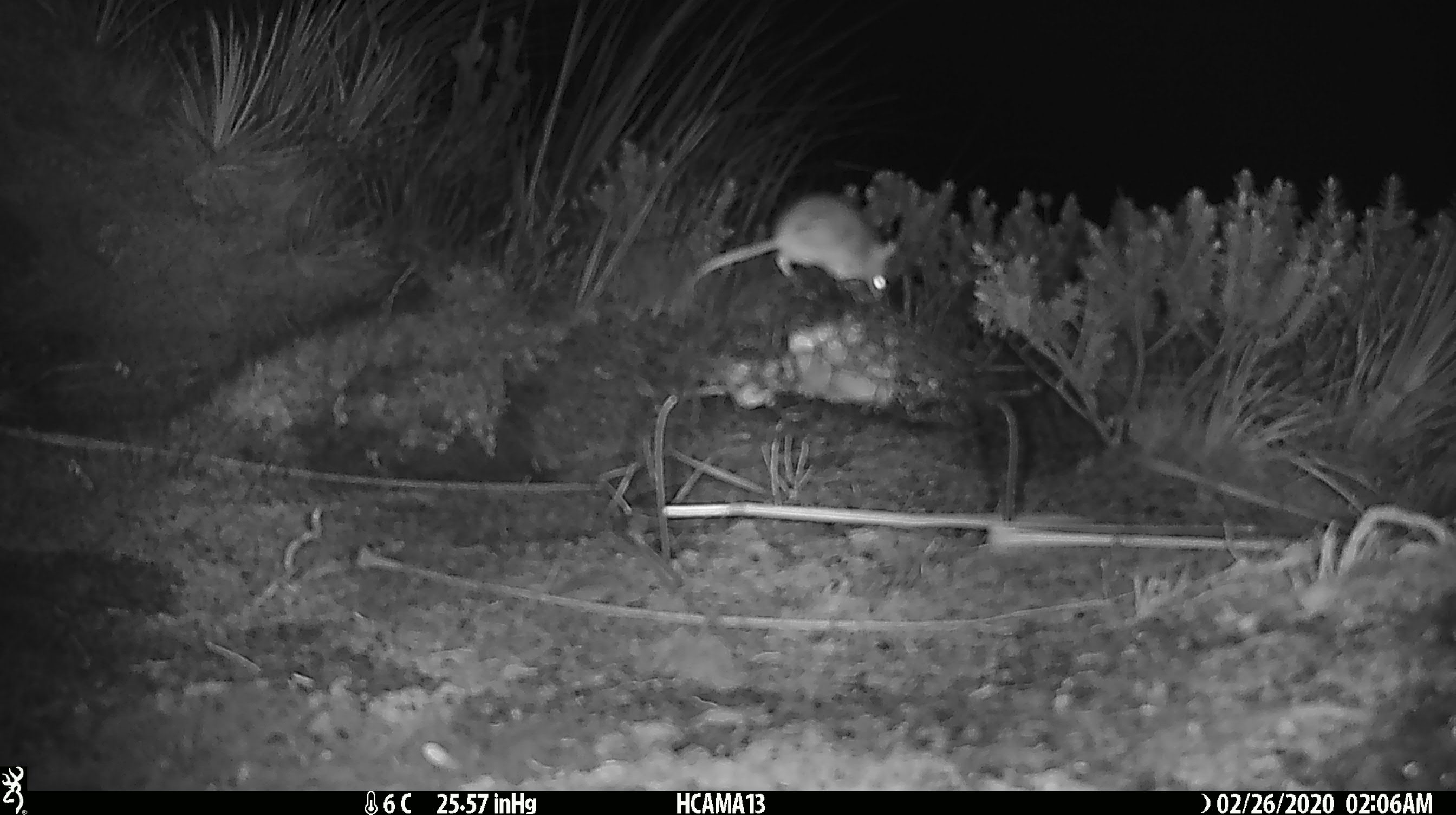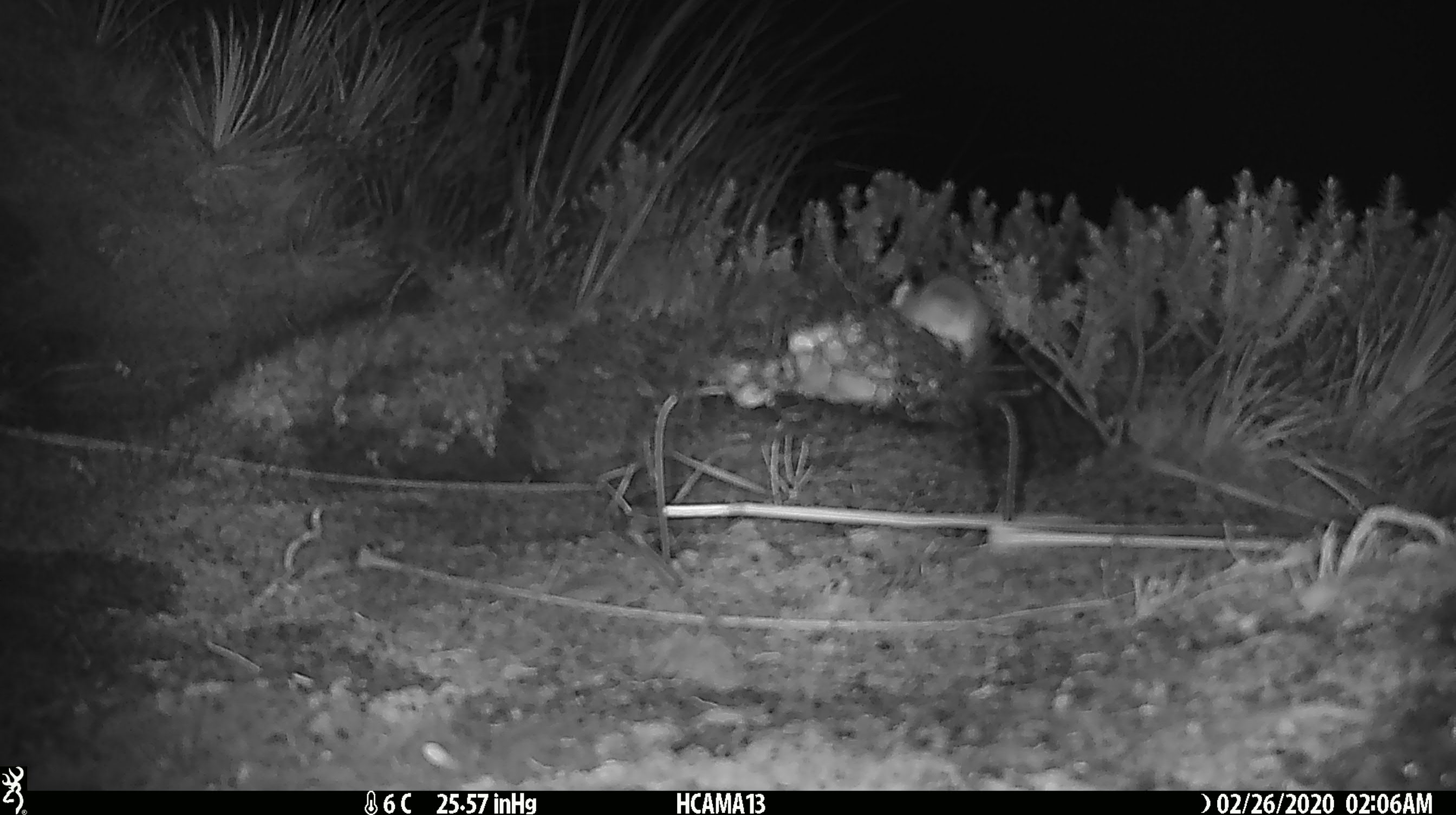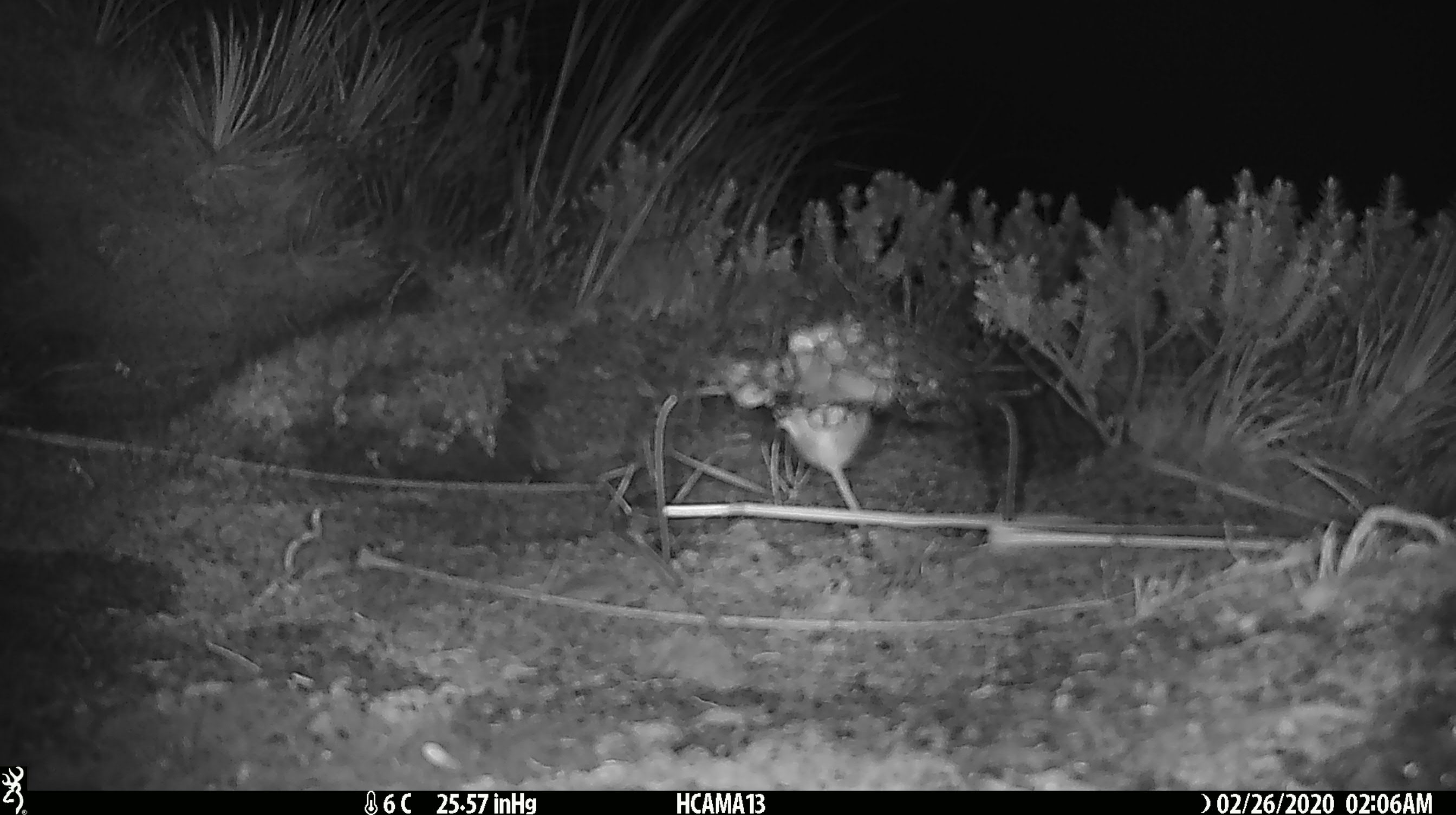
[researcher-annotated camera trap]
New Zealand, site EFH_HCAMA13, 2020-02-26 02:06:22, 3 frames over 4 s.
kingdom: Animalia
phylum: Chordata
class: Mammalia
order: Rodentia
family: Muridae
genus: Mus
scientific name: Mus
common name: mouse